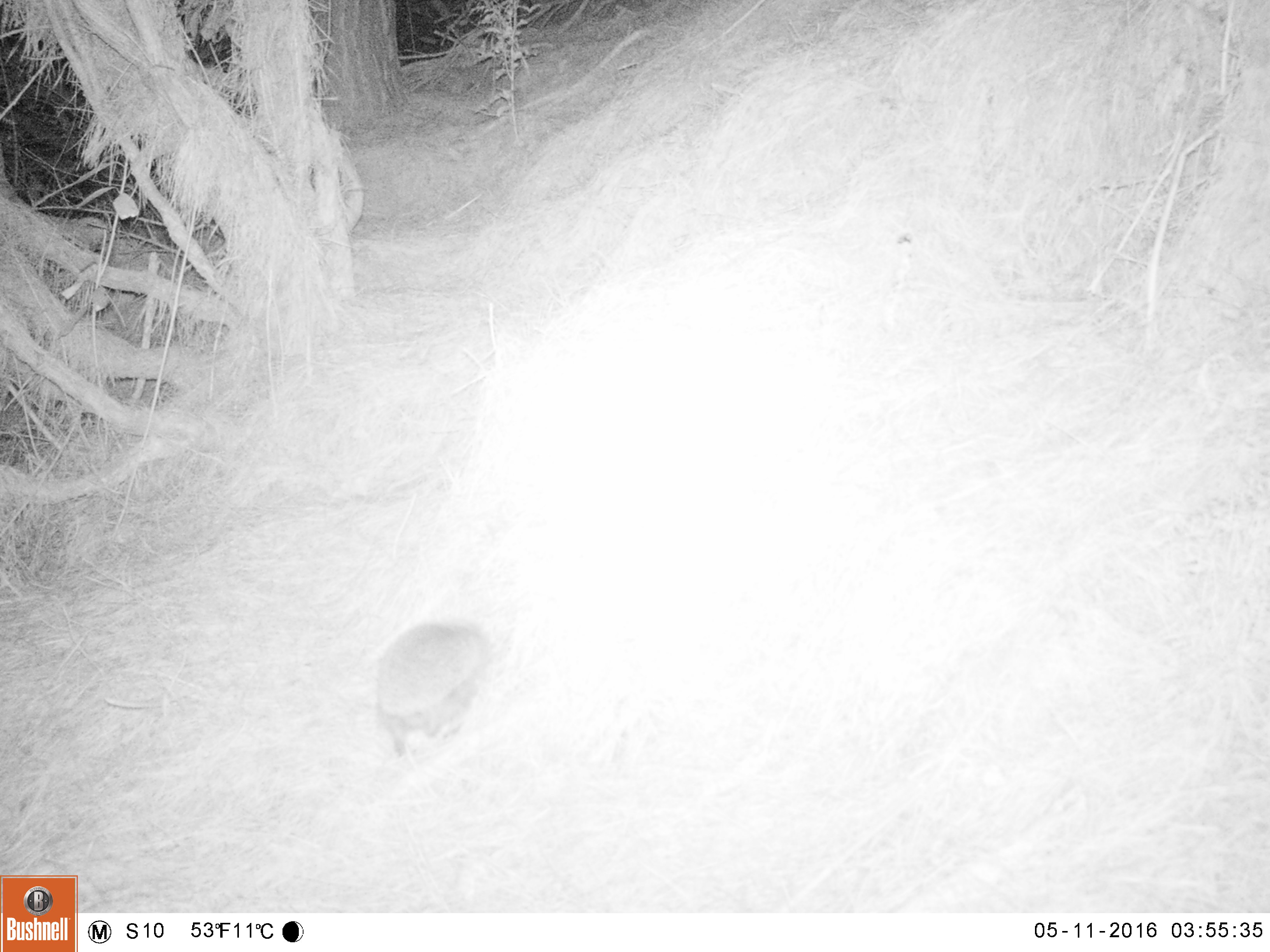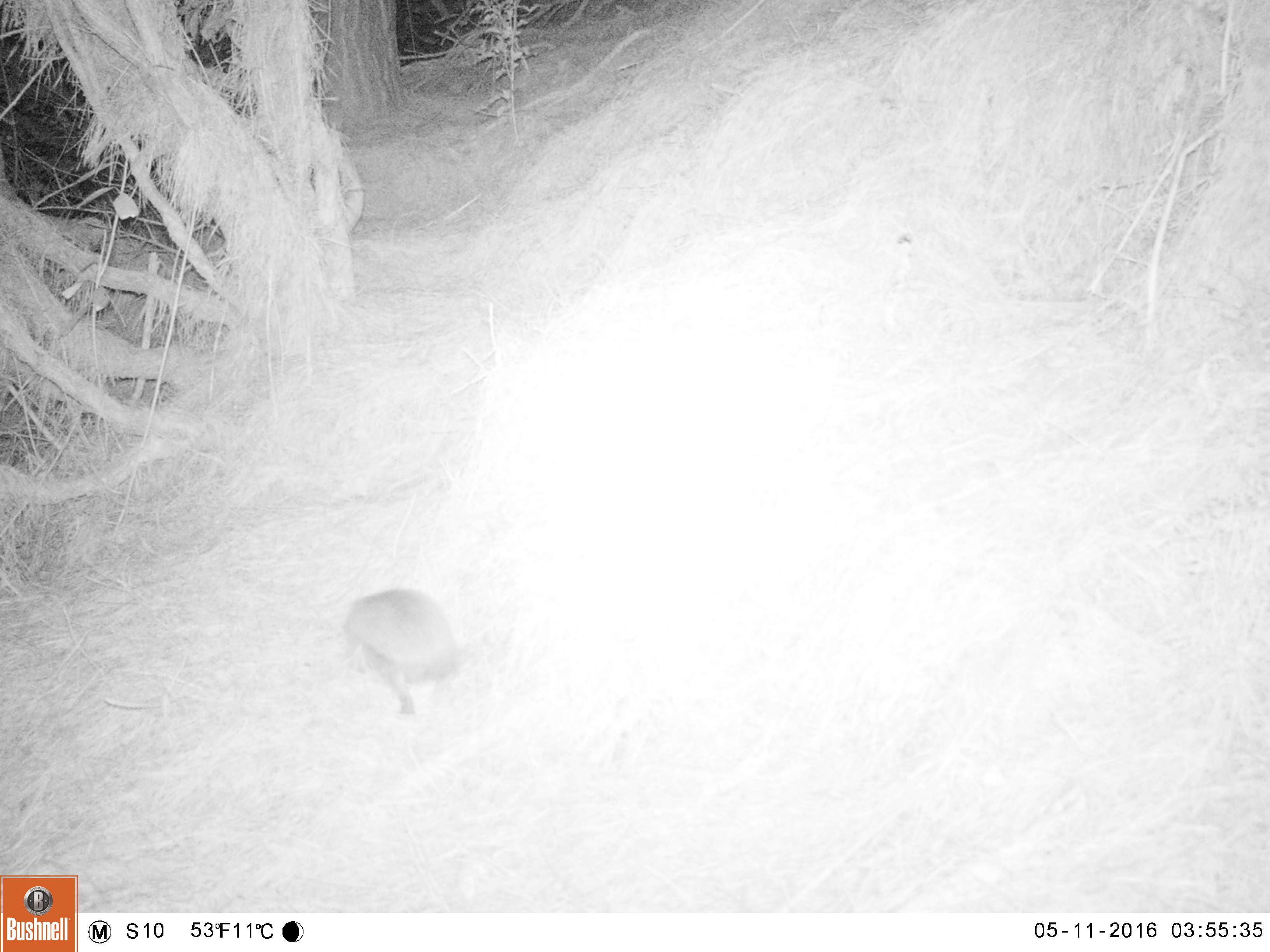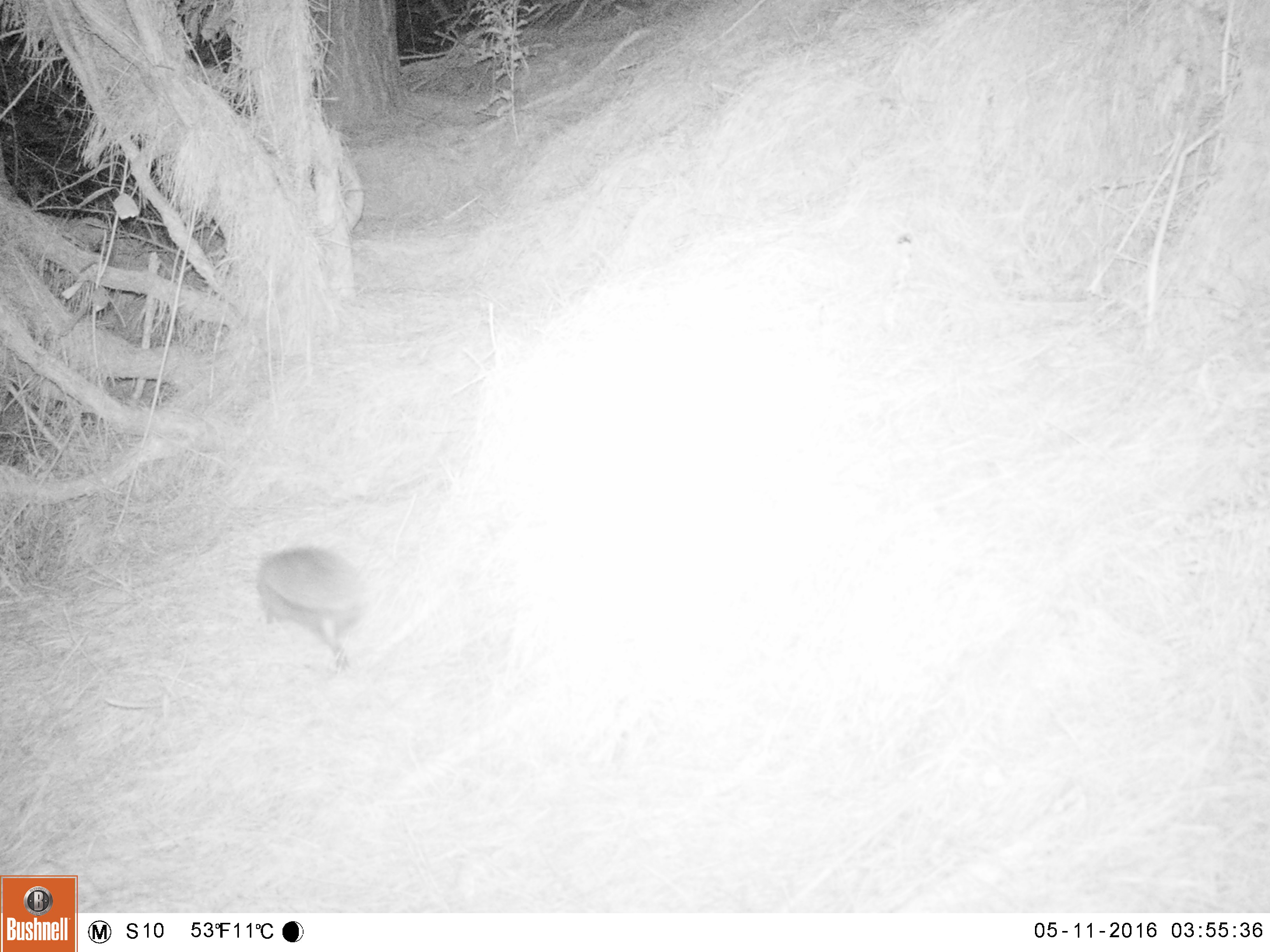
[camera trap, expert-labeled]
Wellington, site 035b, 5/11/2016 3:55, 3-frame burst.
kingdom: Animalia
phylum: Chordata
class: Mammalia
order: Eulipotyphla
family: Erinaceidae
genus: Erinaceus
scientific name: Erinaceus europaeus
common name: hedgehog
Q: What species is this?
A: Hedgehog (Erinaceus europaeus).